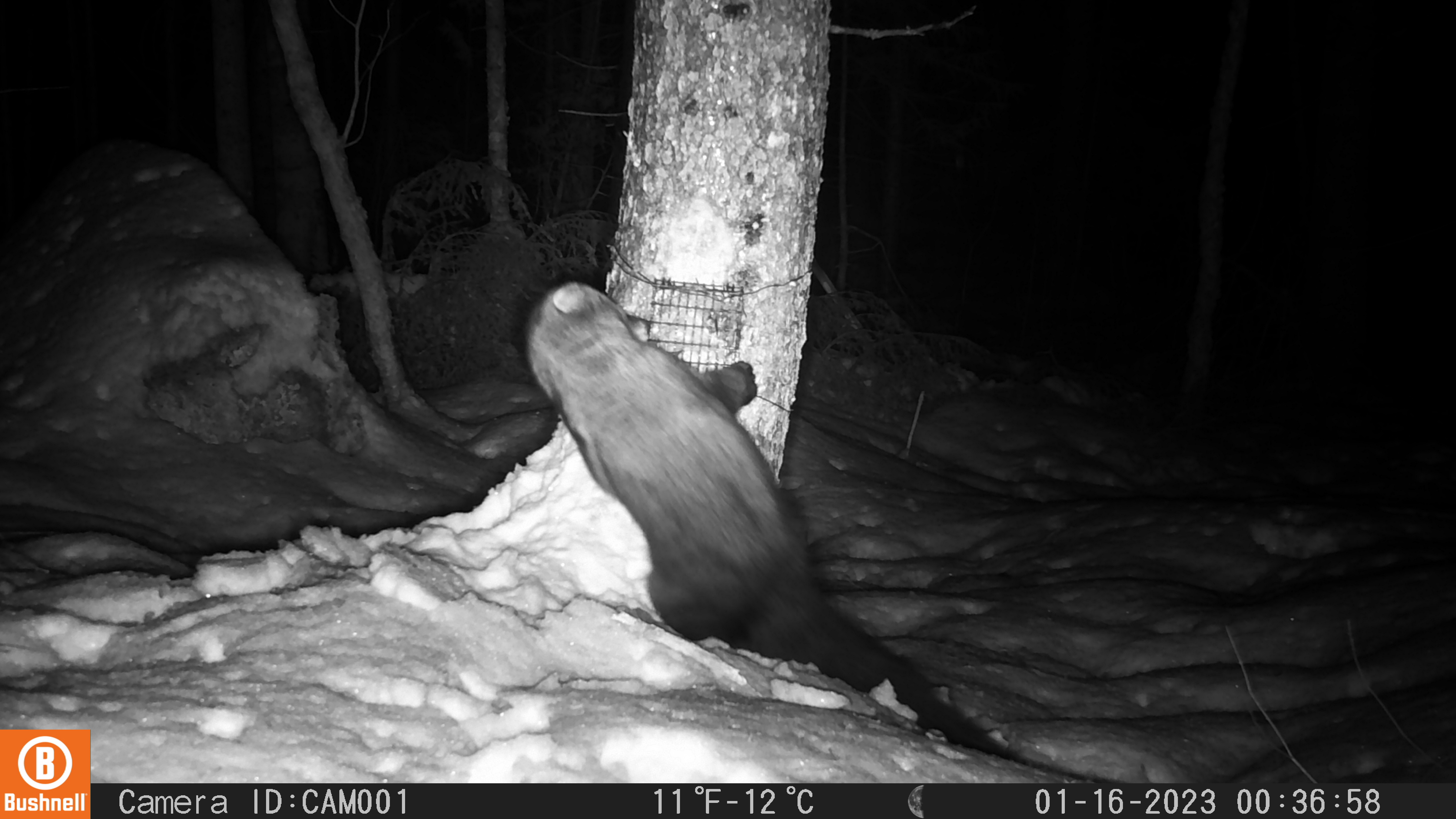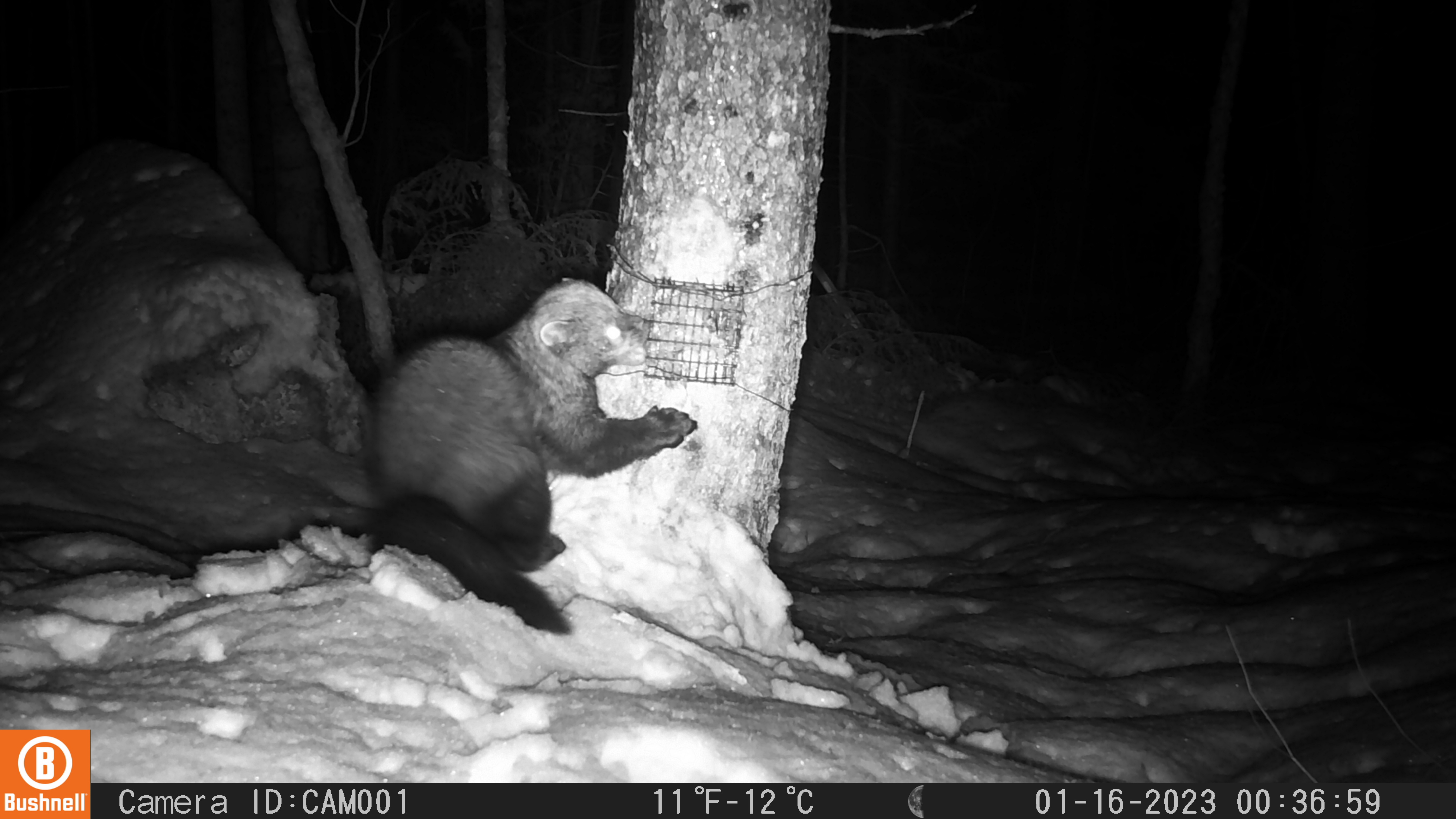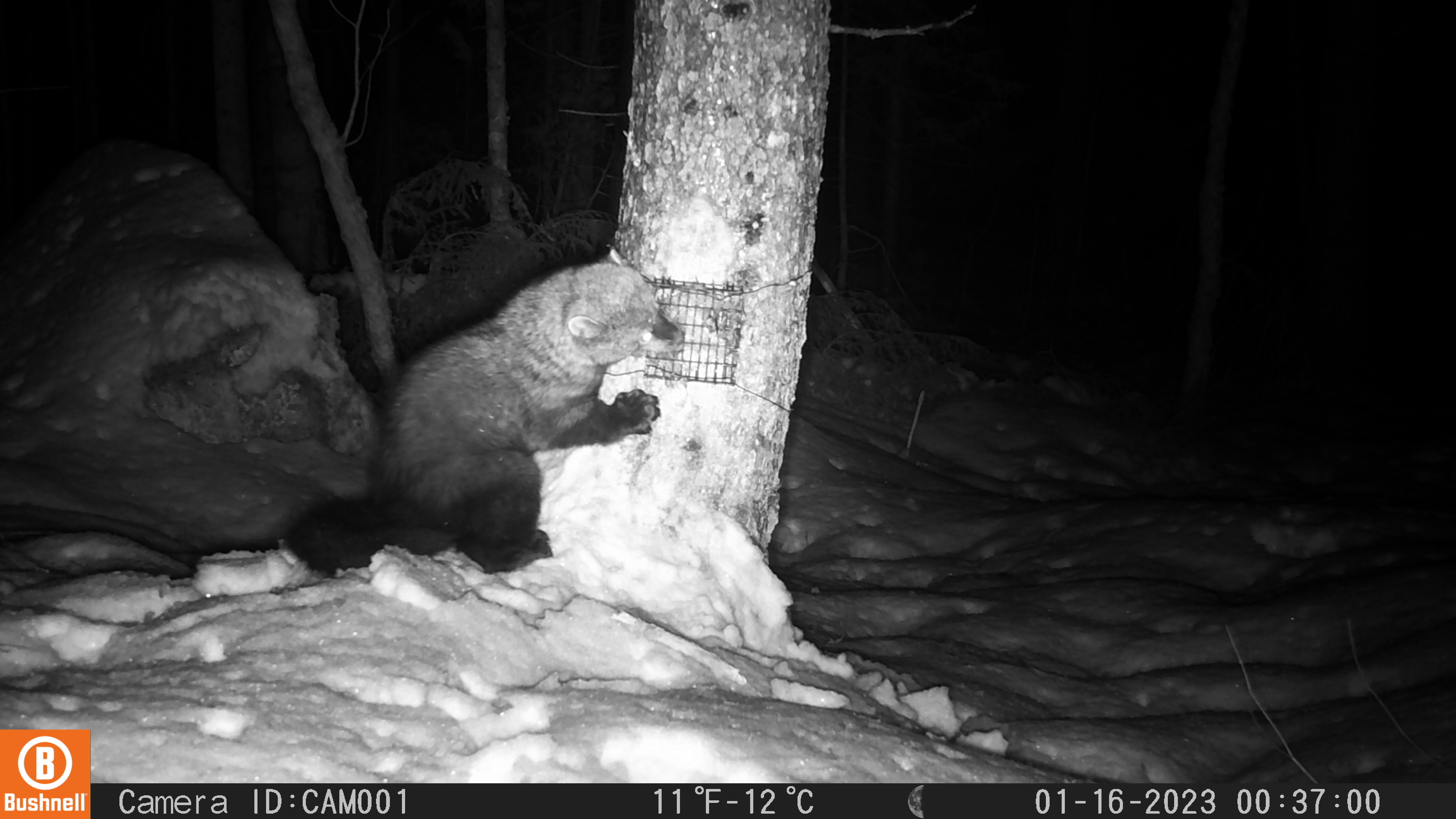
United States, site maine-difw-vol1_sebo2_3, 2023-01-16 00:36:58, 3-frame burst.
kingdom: Animalia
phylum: Chordata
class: Mammalia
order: Carnivora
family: Mustelidae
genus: Pekania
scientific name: Pekania pennanti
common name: fisher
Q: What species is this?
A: Fisher (Pekania pennanti).